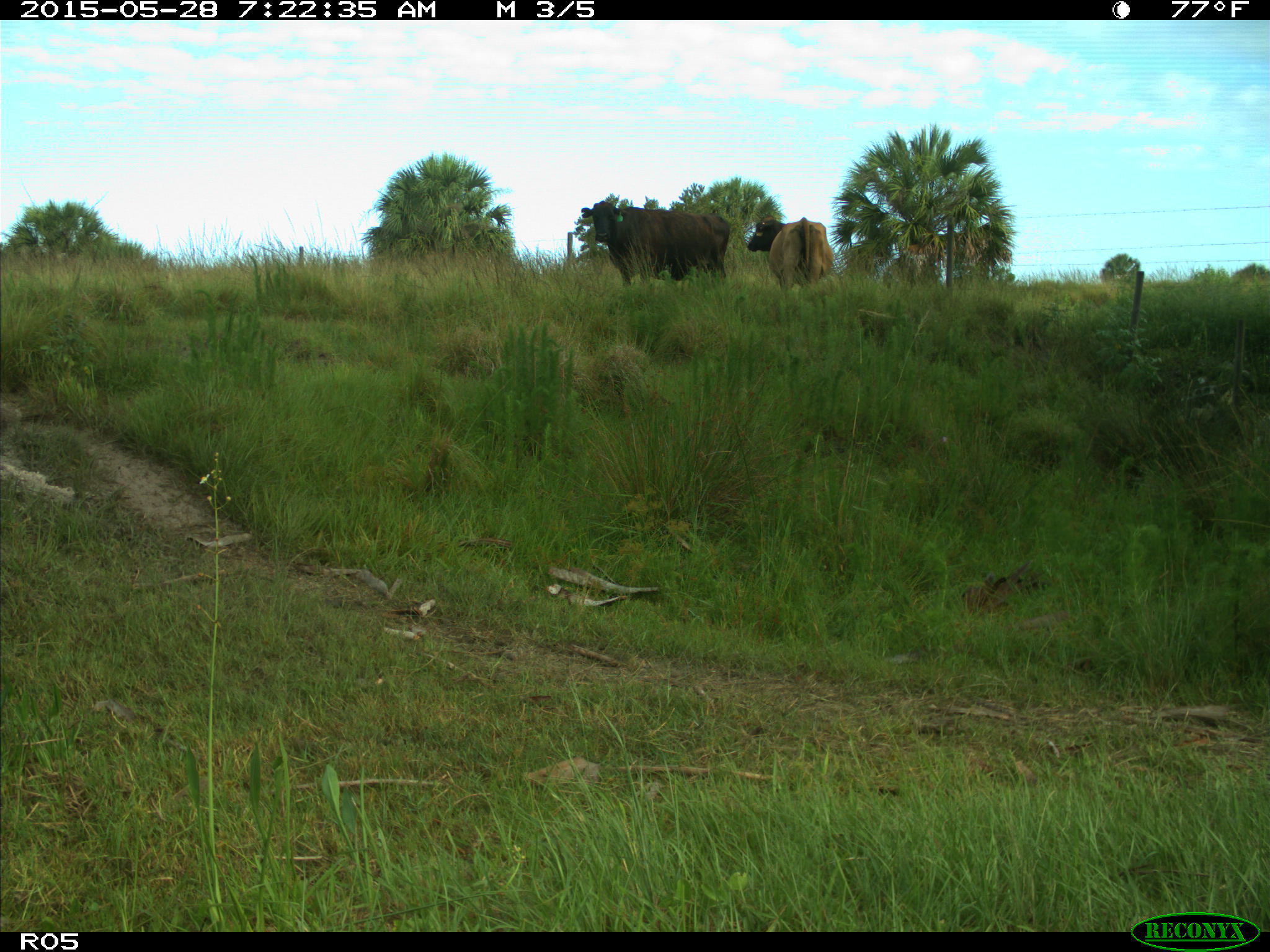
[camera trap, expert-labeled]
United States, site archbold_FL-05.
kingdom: Animalia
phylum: Chordata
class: Mammalia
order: Artiodactyla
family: Bovidae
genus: Bos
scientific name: Bos taurus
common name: domestic cow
Bos taurus (domestic cow).